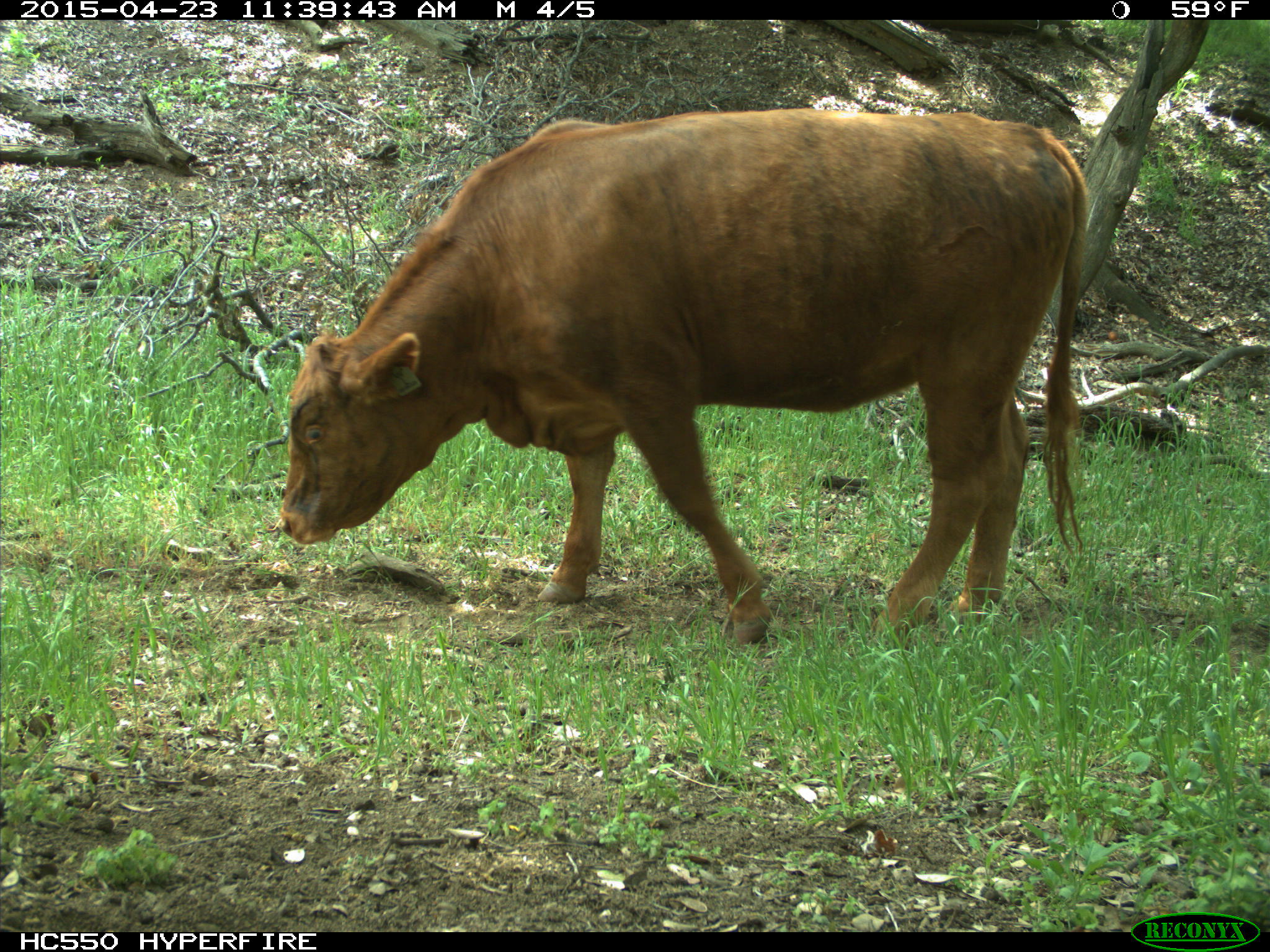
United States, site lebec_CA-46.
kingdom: Animalia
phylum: Chordata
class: Mammalia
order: Artiodactyla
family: Bovidae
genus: Bos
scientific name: Bos taurus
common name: domestic cow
Bos taurus (domestic cow).